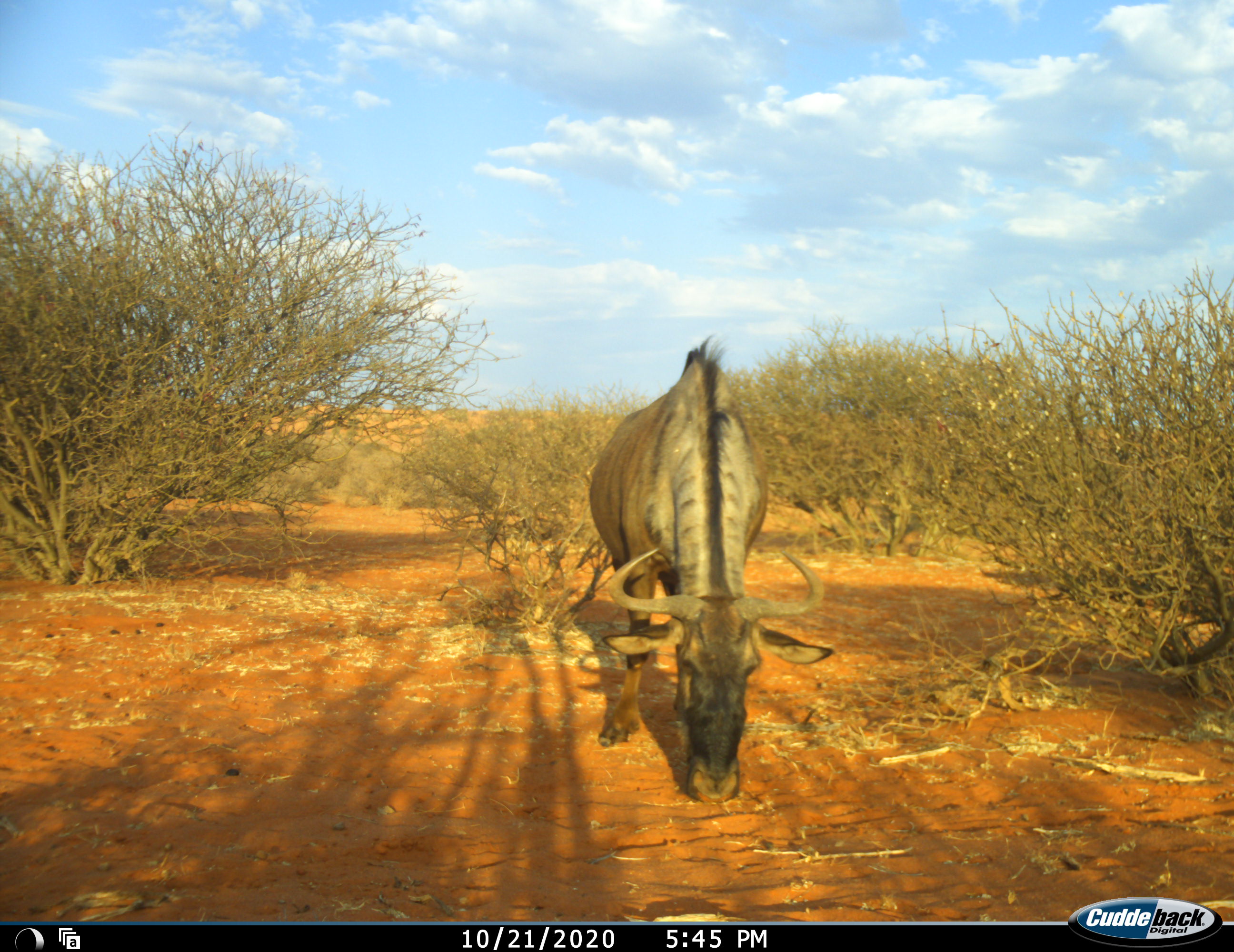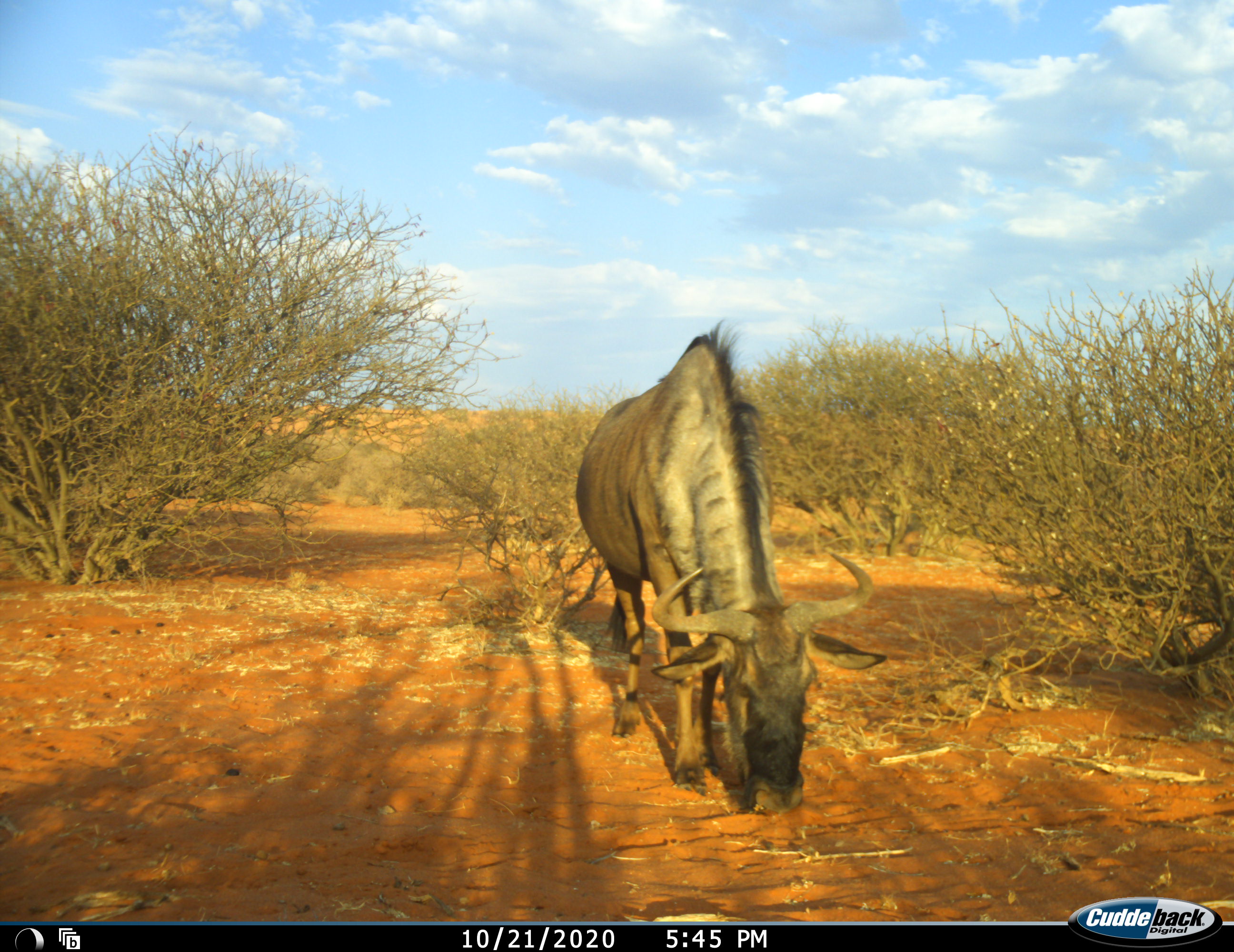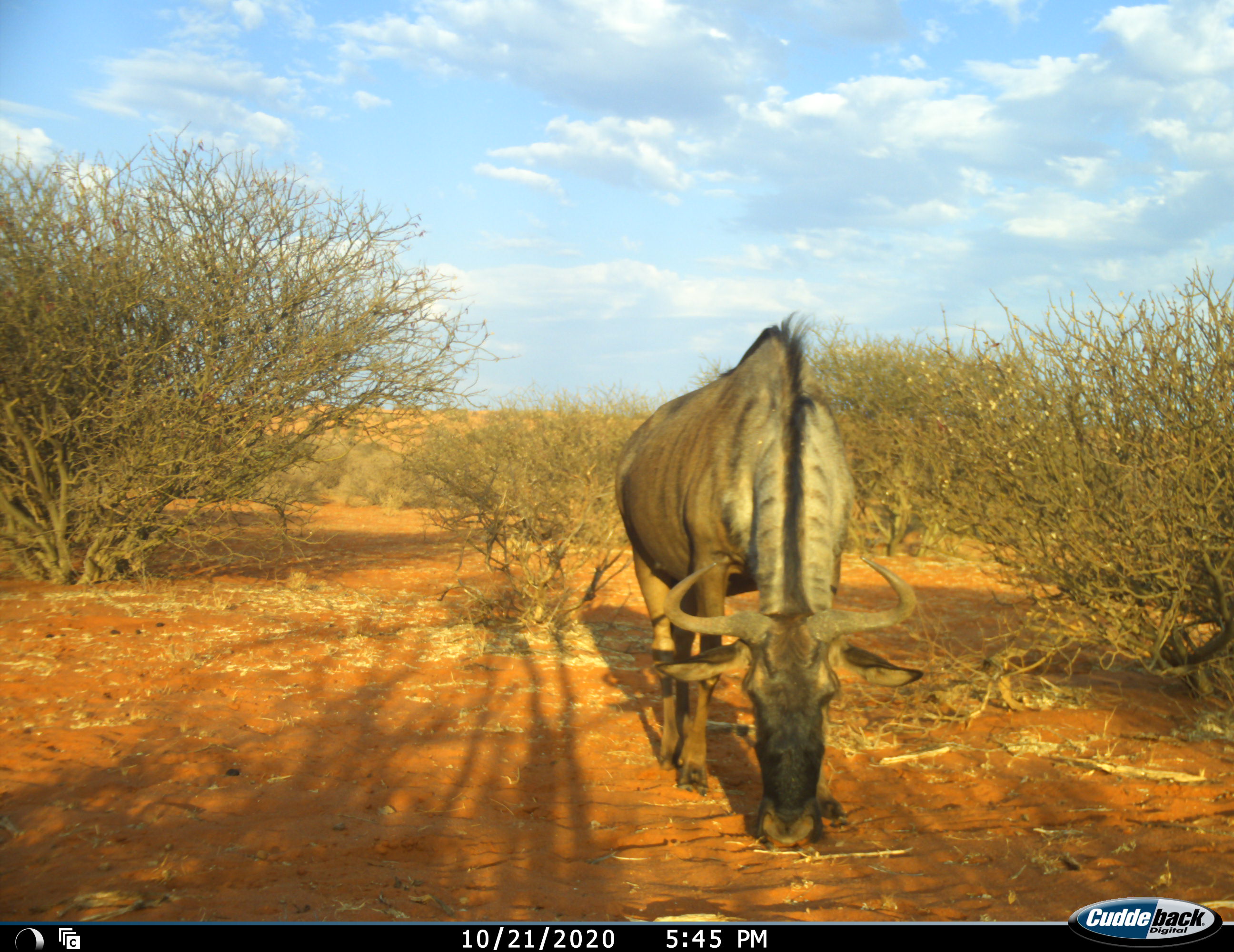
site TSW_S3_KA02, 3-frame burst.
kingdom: Animalia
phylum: Chordata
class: Mammalia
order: Artiodactyla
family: Bovidae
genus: Connochaetes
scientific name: Connochaetes taurinus taurinus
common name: blue wildebeest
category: wildebeestblue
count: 1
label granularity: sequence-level